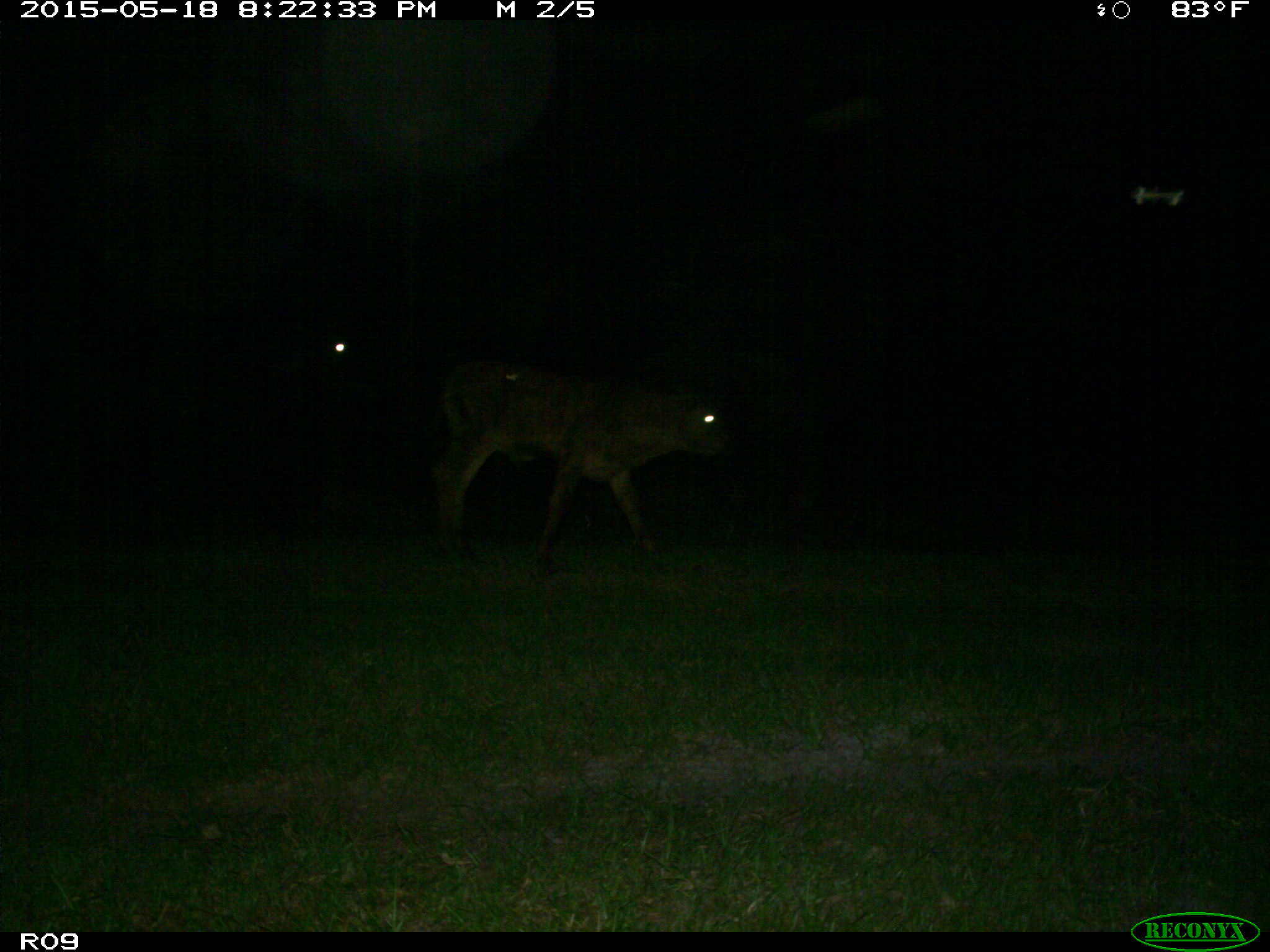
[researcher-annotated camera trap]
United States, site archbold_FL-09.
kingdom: Animalia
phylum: Chordata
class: Mammalia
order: Artiodactyla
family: Bovidae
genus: Bos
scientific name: Bos taurus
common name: domestic cow